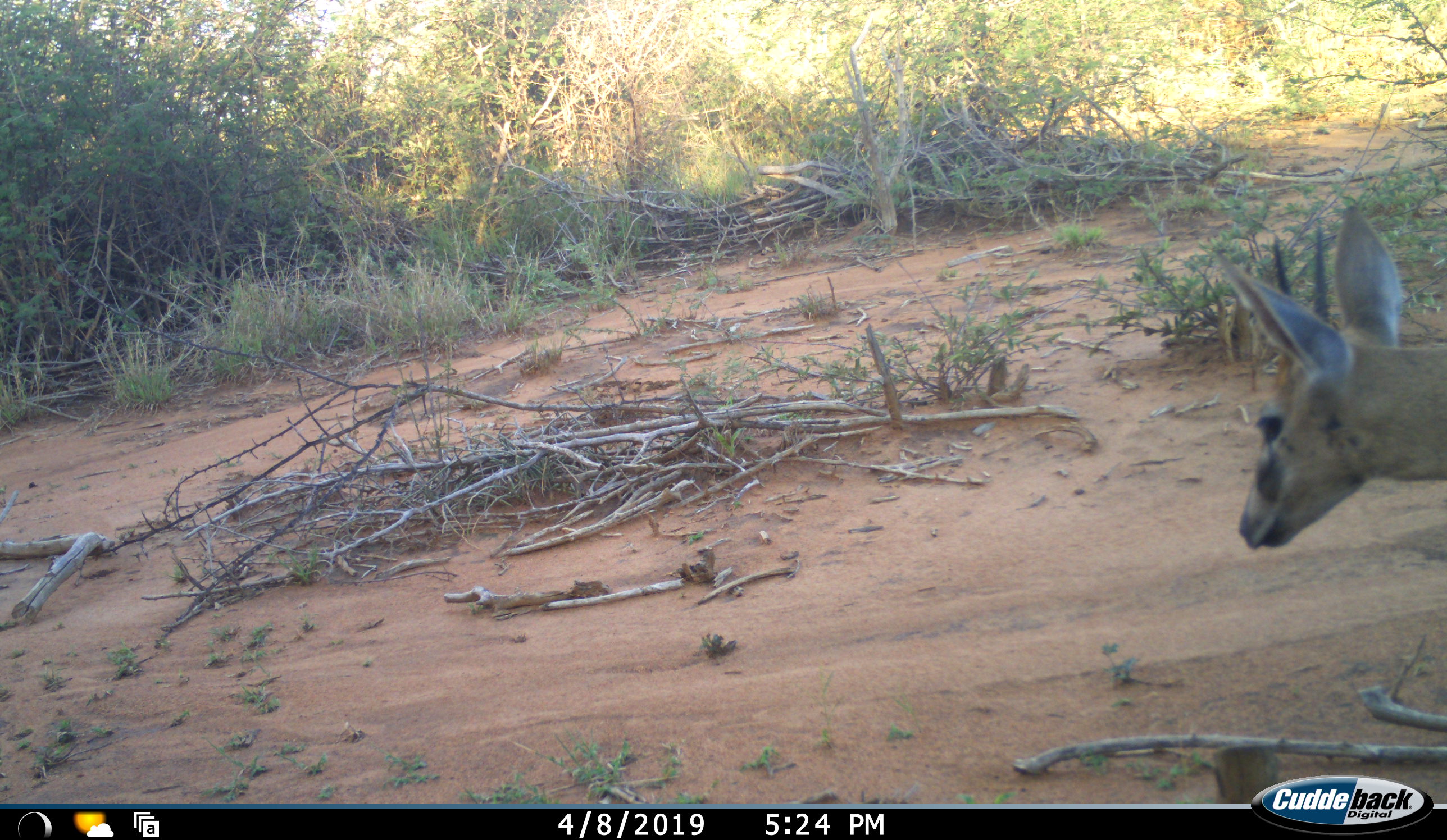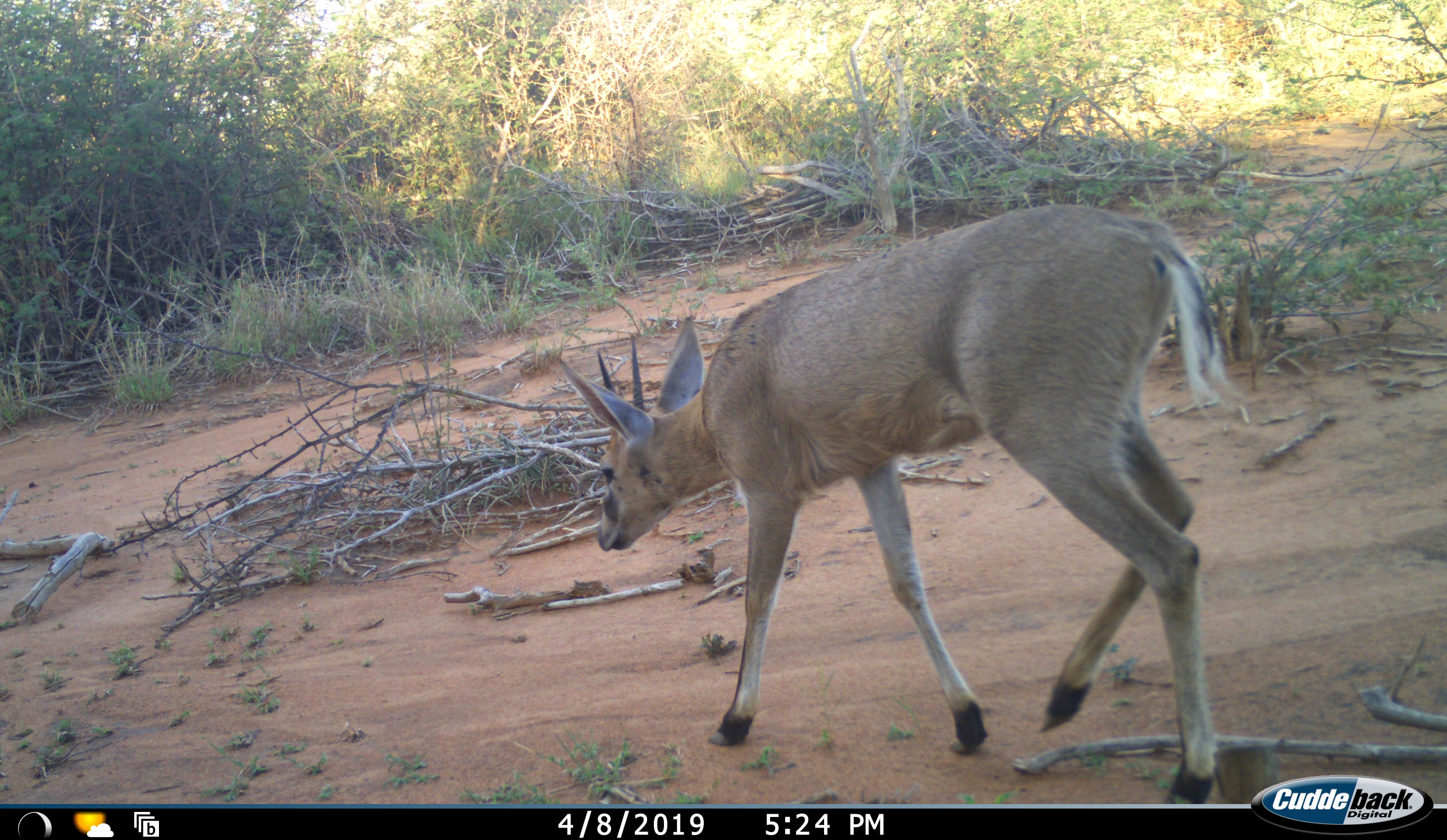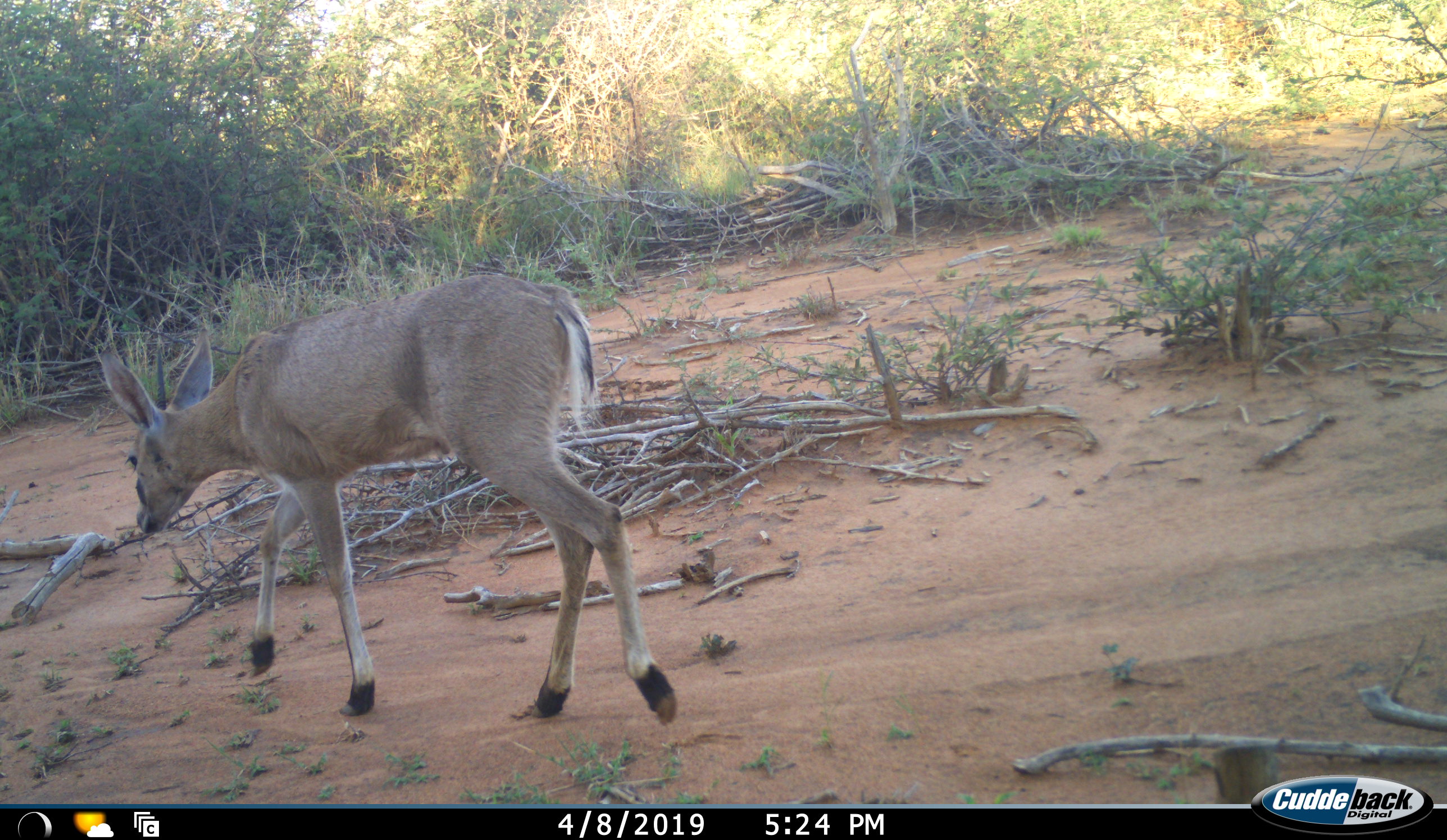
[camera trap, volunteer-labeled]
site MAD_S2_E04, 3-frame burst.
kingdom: Animalia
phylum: Chordata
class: Mammalia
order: Artiodactyla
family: Bovidae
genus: Sylvicapra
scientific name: Sylvicapra grimmia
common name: common duiker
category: duikercommongrey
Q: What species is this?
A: Duikercommongrey (common duiker) (Sylvicapra grimmia).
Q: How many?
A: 1.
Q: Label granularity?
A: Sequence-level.